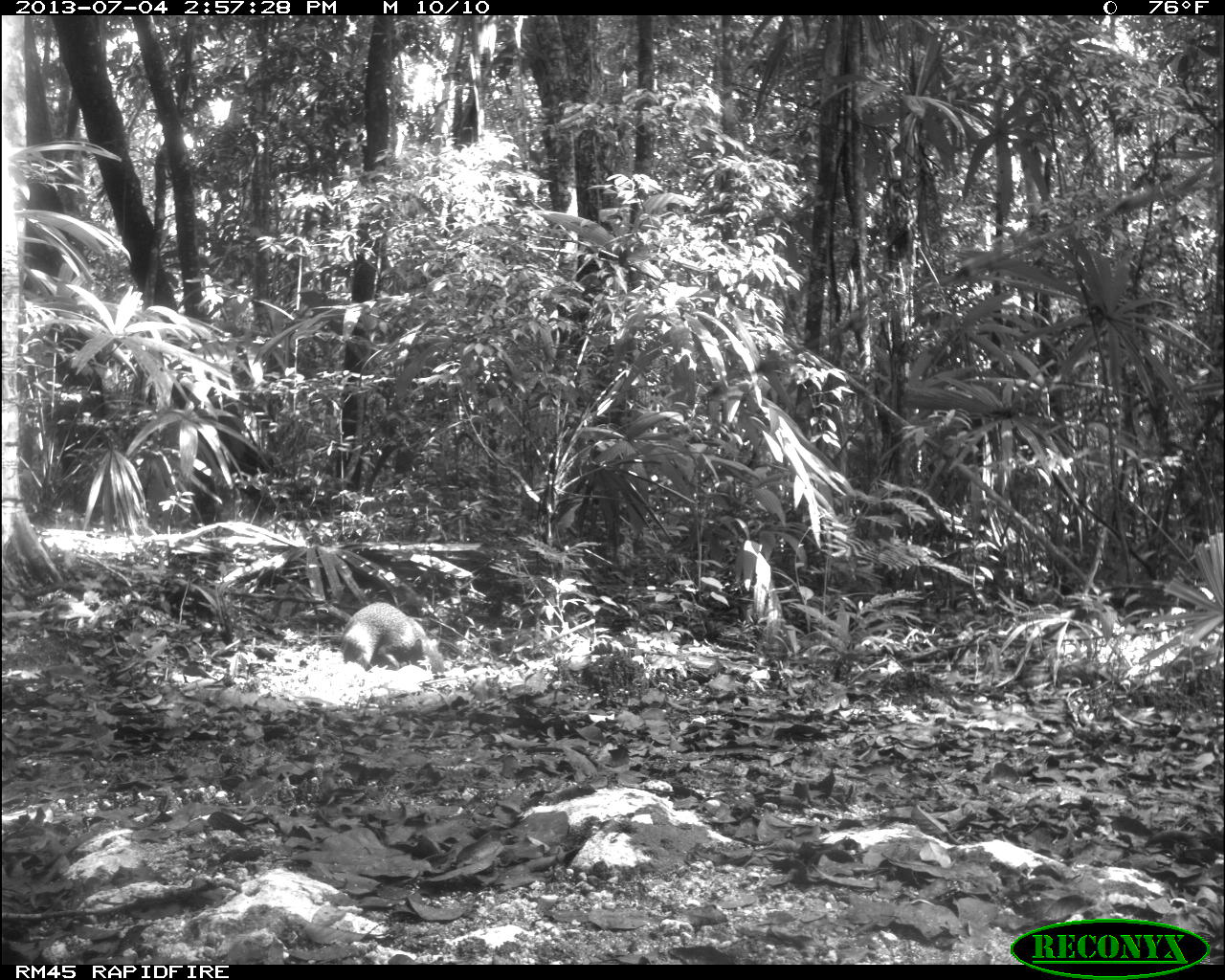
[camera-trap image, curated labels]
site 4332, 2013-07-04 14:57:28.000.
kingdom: Animalia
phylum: Chordata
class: Mammalia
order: Rodentia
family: Dasyproctidae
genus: Dasyprocta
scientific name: Dasyprocta punctata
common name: central american agouti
Dasyprocta punctata (central american agouti), count 1.